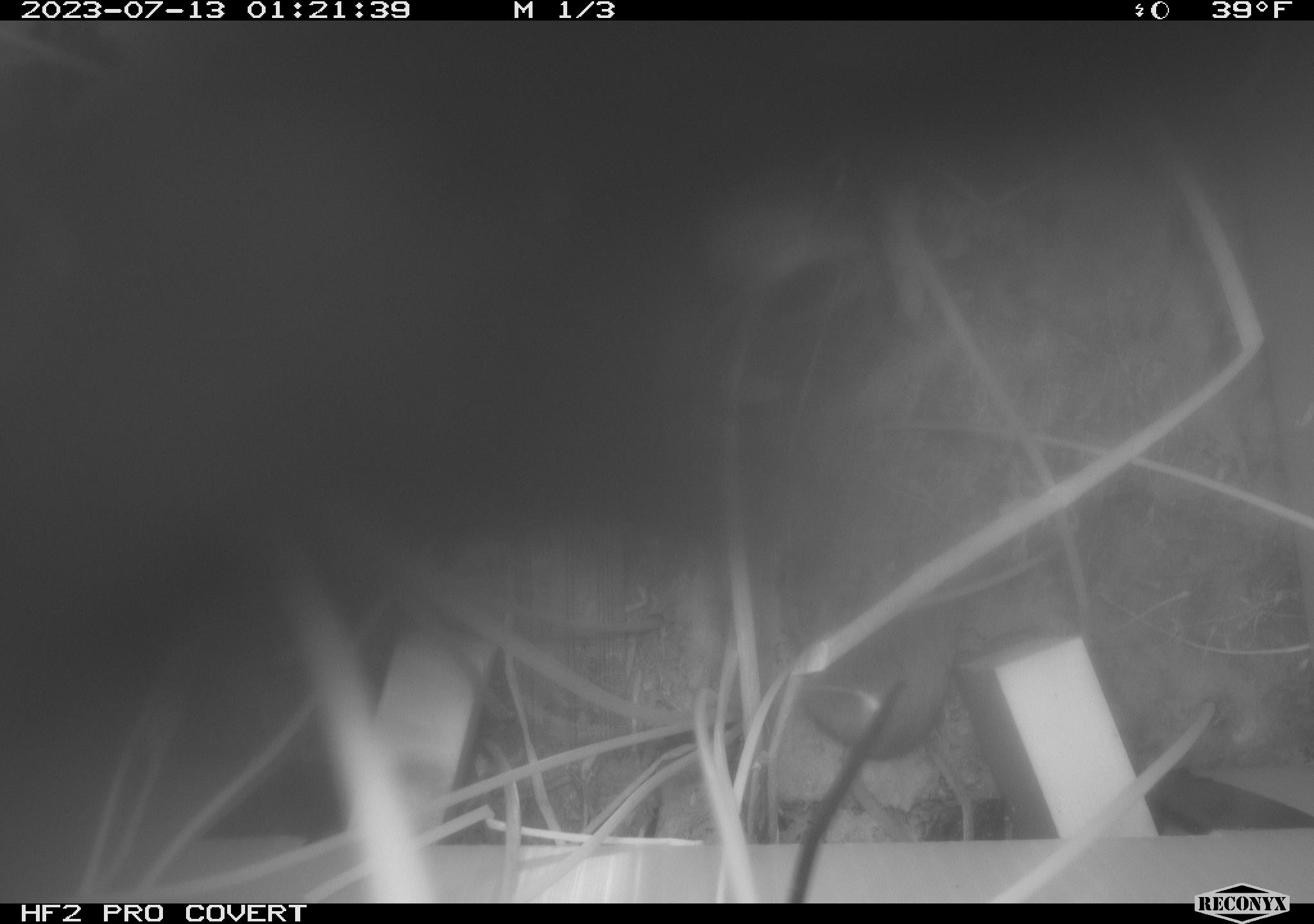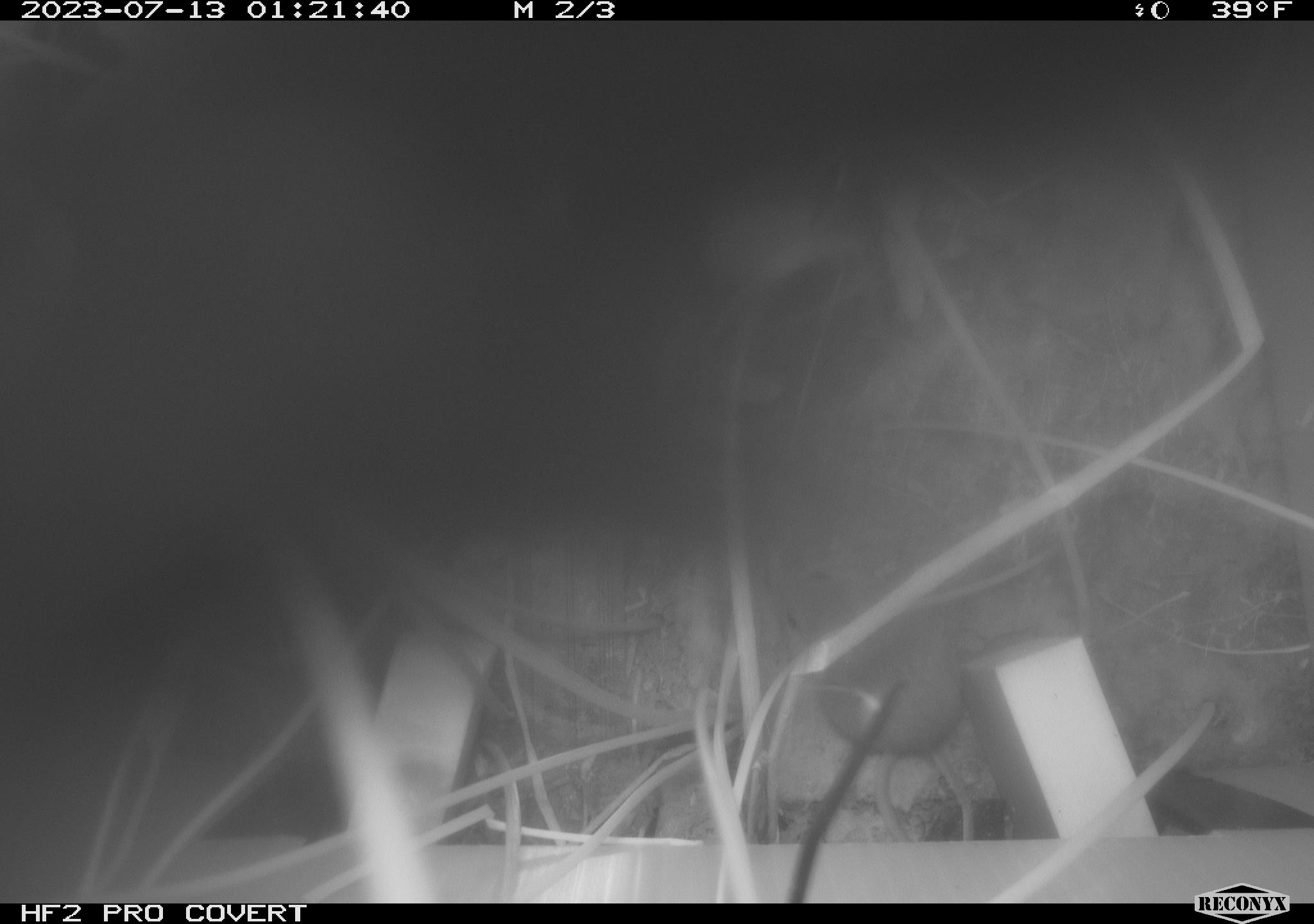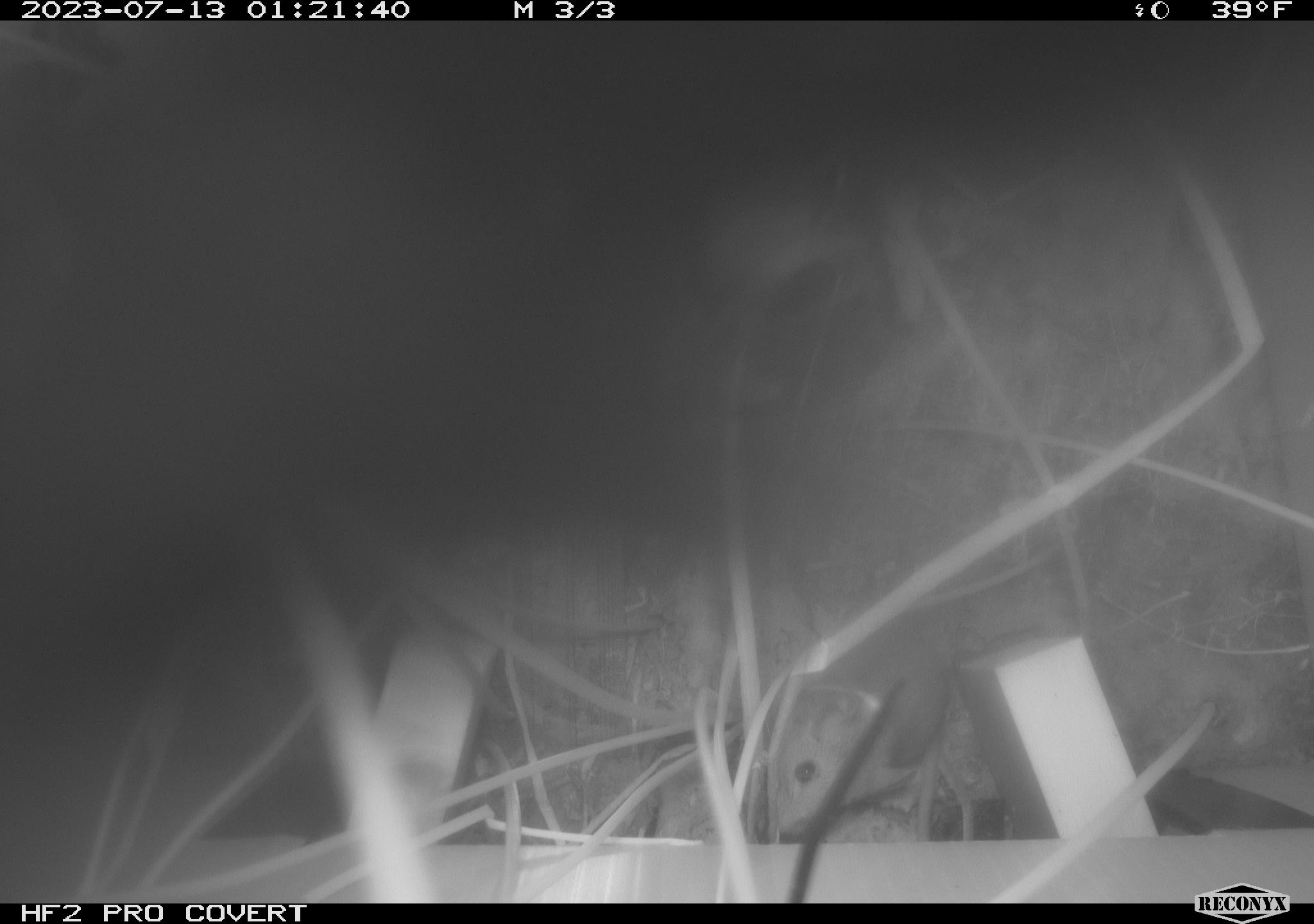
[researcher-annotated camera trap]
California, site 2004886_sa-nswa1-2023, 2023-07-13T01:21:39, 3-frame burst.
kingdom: Animalia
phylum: Chordata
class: Mammalia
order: Rodentia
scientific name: Rodentia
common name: rodent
Rodent (Rodentia).